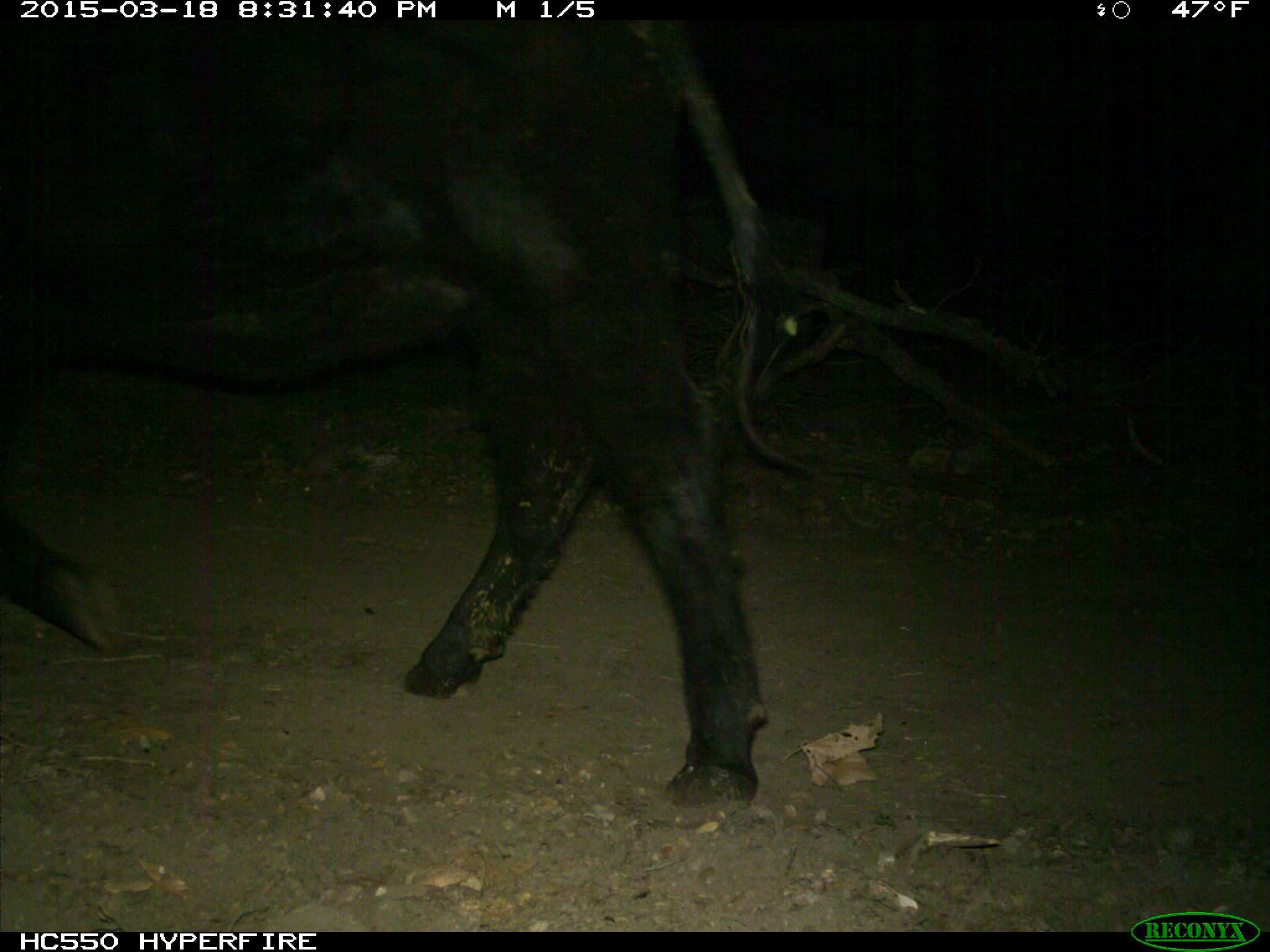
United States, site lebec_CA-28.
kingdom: Animalia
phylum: Chordata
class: Mammalia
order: Artiodactyla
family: Bovidae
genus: Bos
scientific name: Bos taurus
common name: domestic cow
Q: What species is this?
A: Bos taurus (domestic cow).